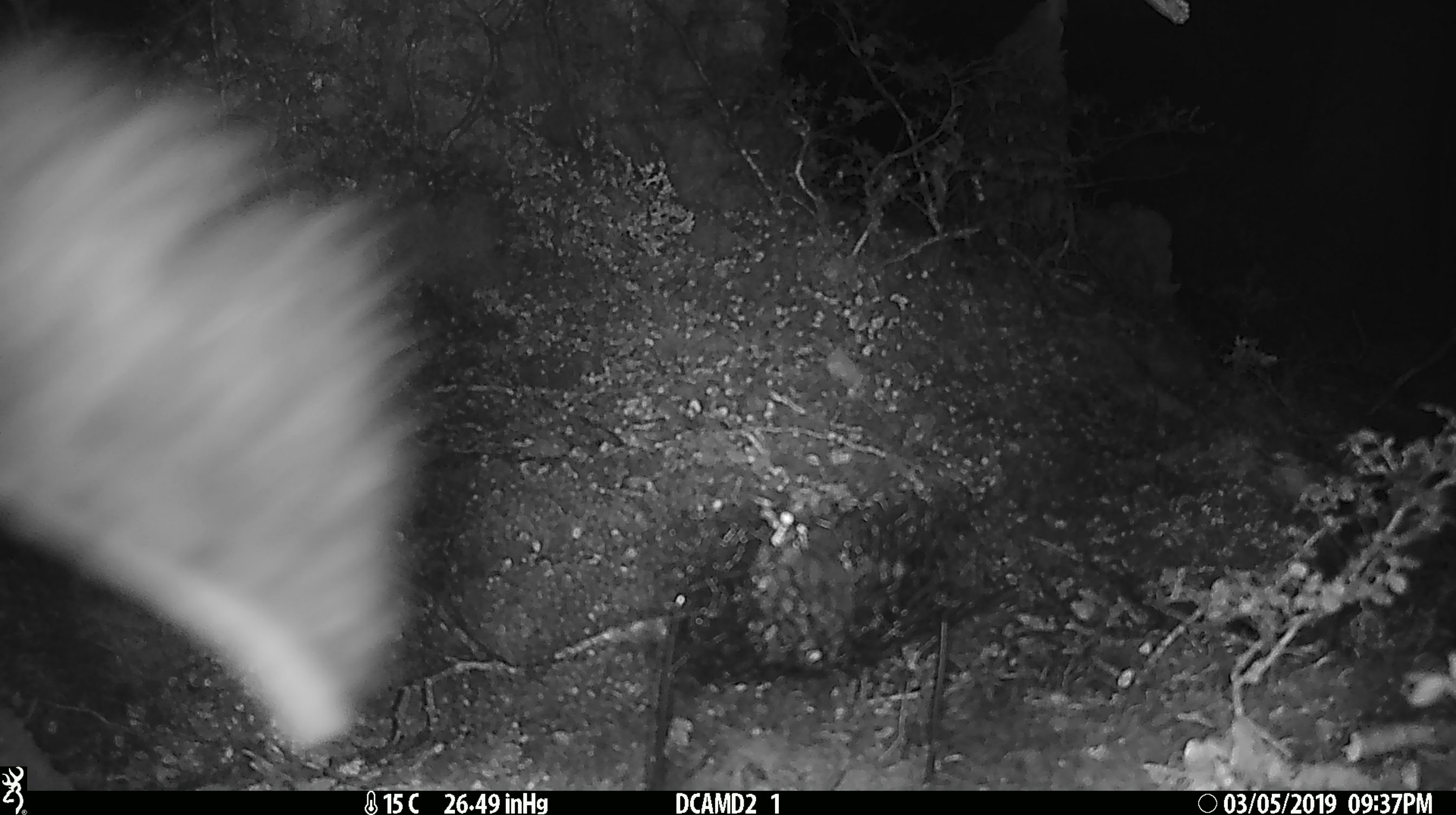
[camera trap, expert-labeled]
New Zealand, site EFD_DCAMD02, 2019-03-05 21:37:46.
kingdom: Animalia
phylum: Chordata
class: Mammalia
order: Diprotodontia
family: Phalangeridae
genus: Trichosurus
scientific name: Trichosurus vulpecula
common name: common brushtail possum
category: possum